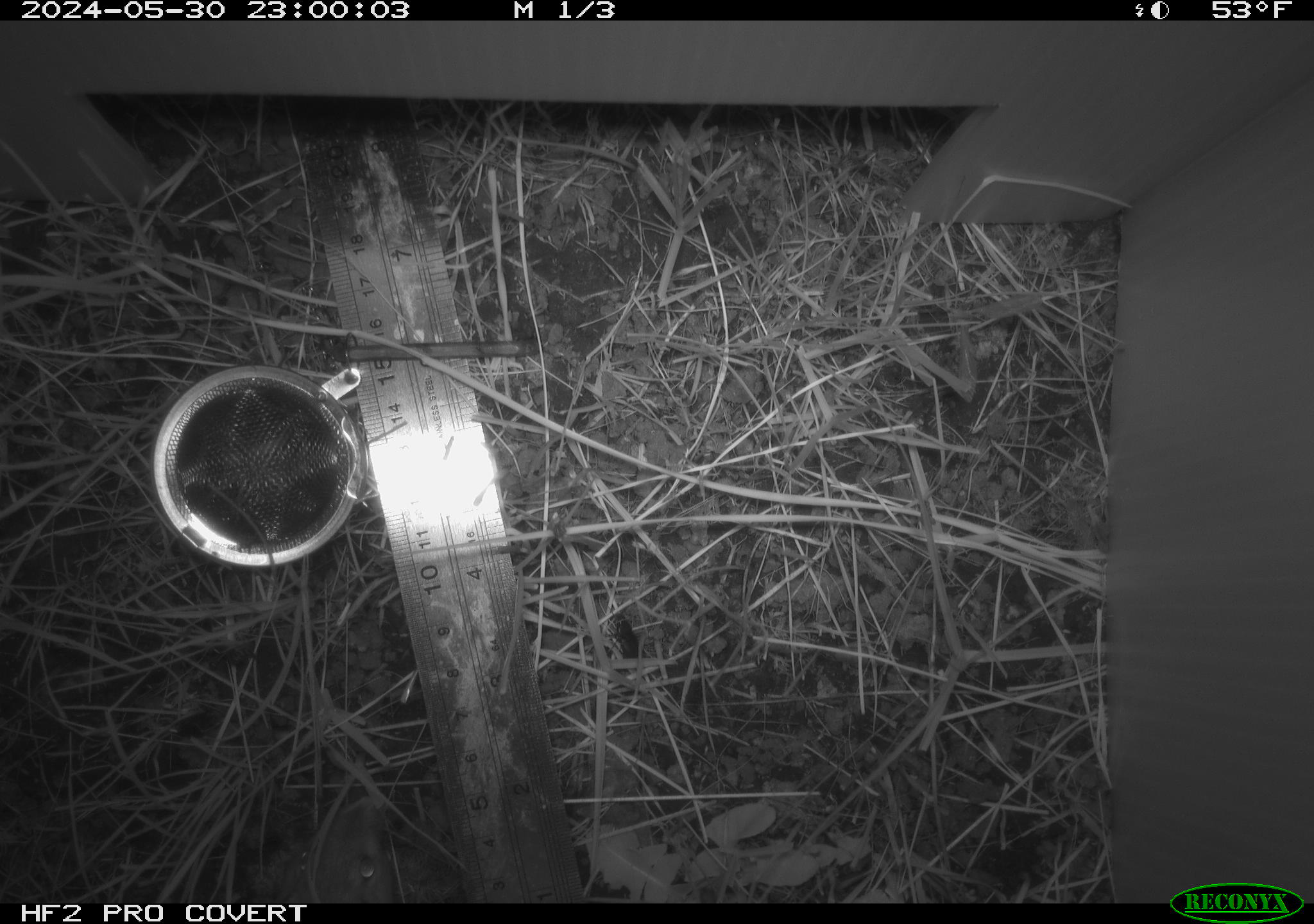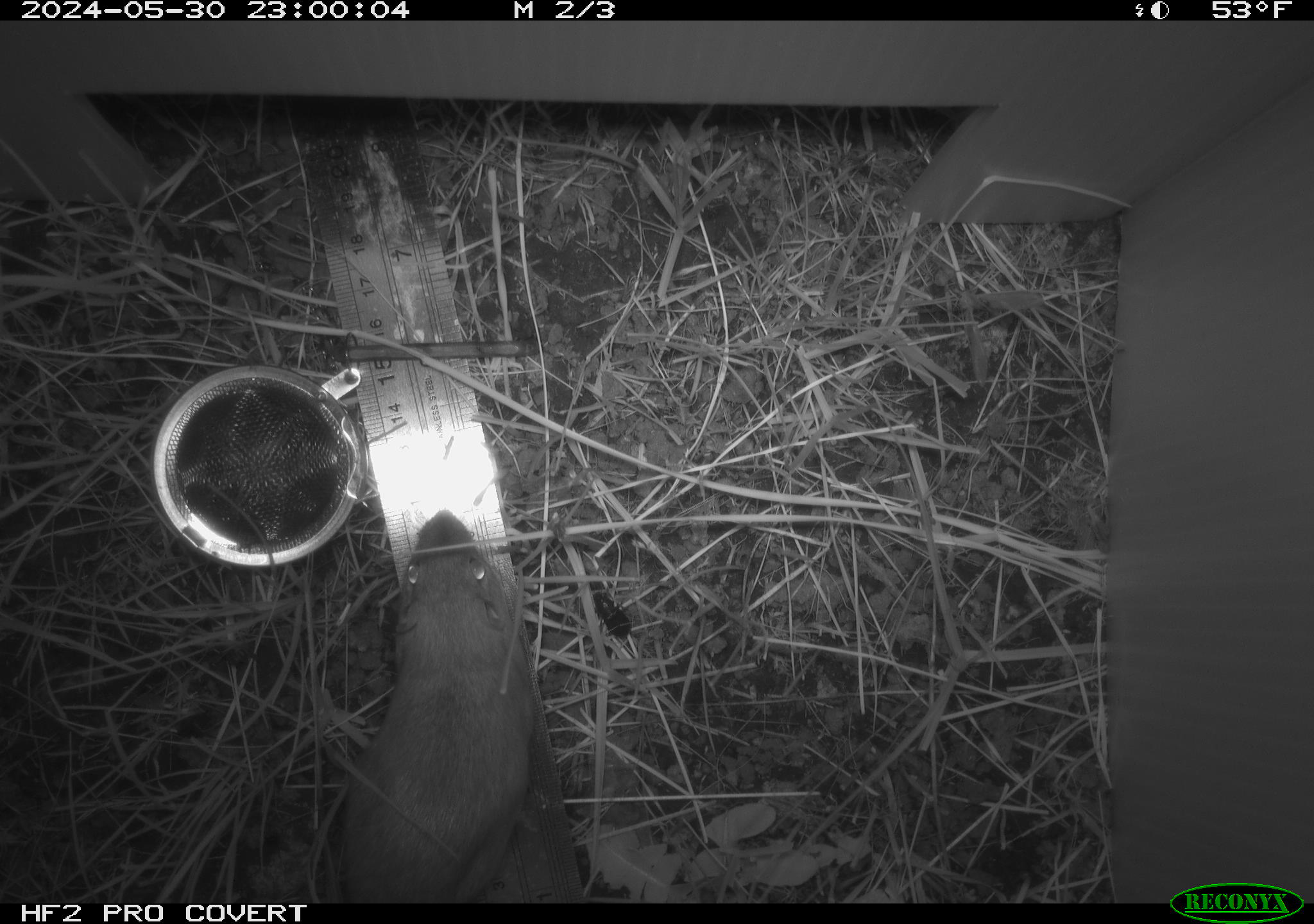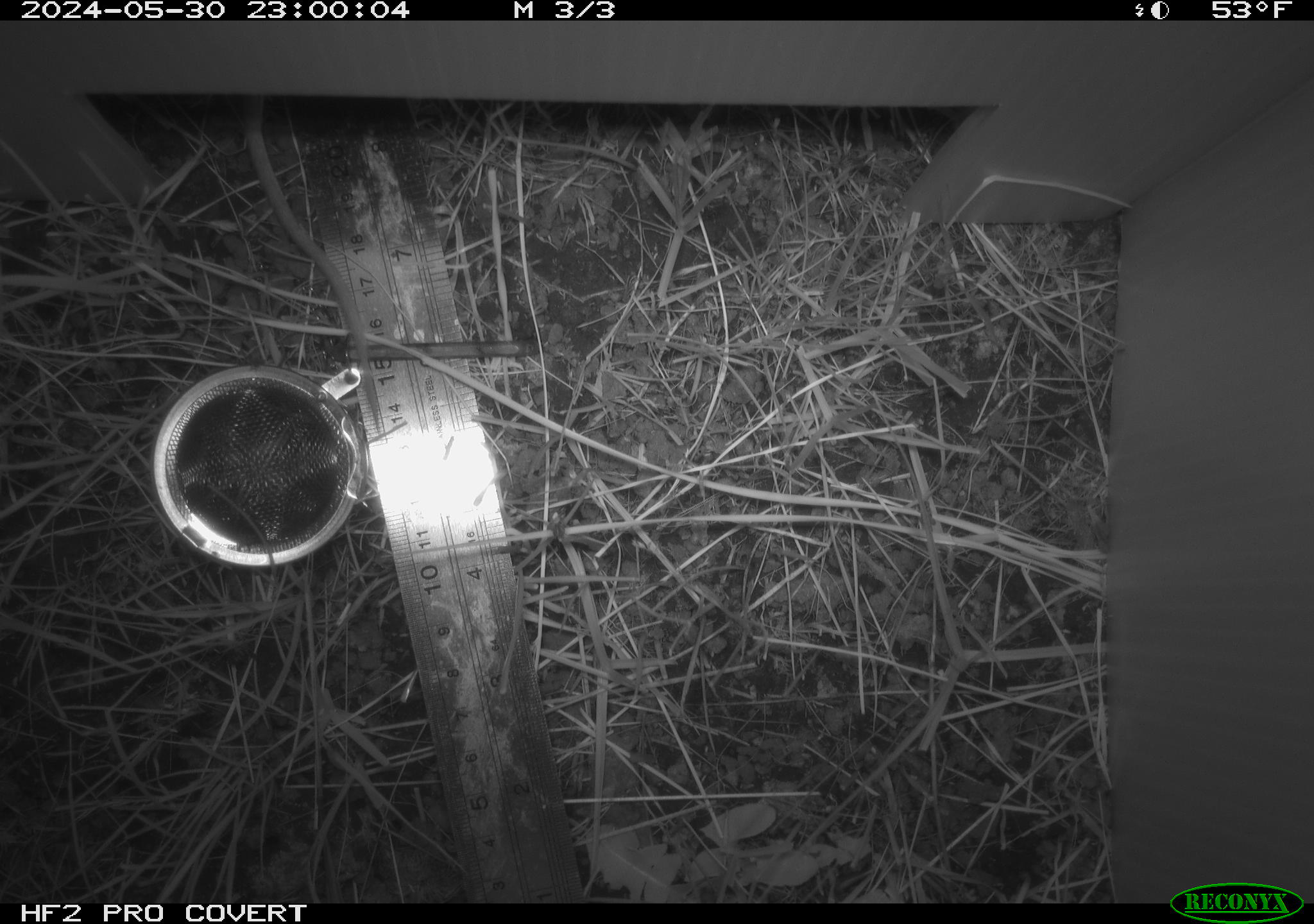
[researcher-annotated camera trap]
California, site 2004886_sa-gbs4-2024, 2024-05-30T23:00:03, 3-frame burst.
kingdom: Animalia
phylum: Chordata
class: Mammalia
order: Rodentia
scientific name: Rodentia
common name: mouse species